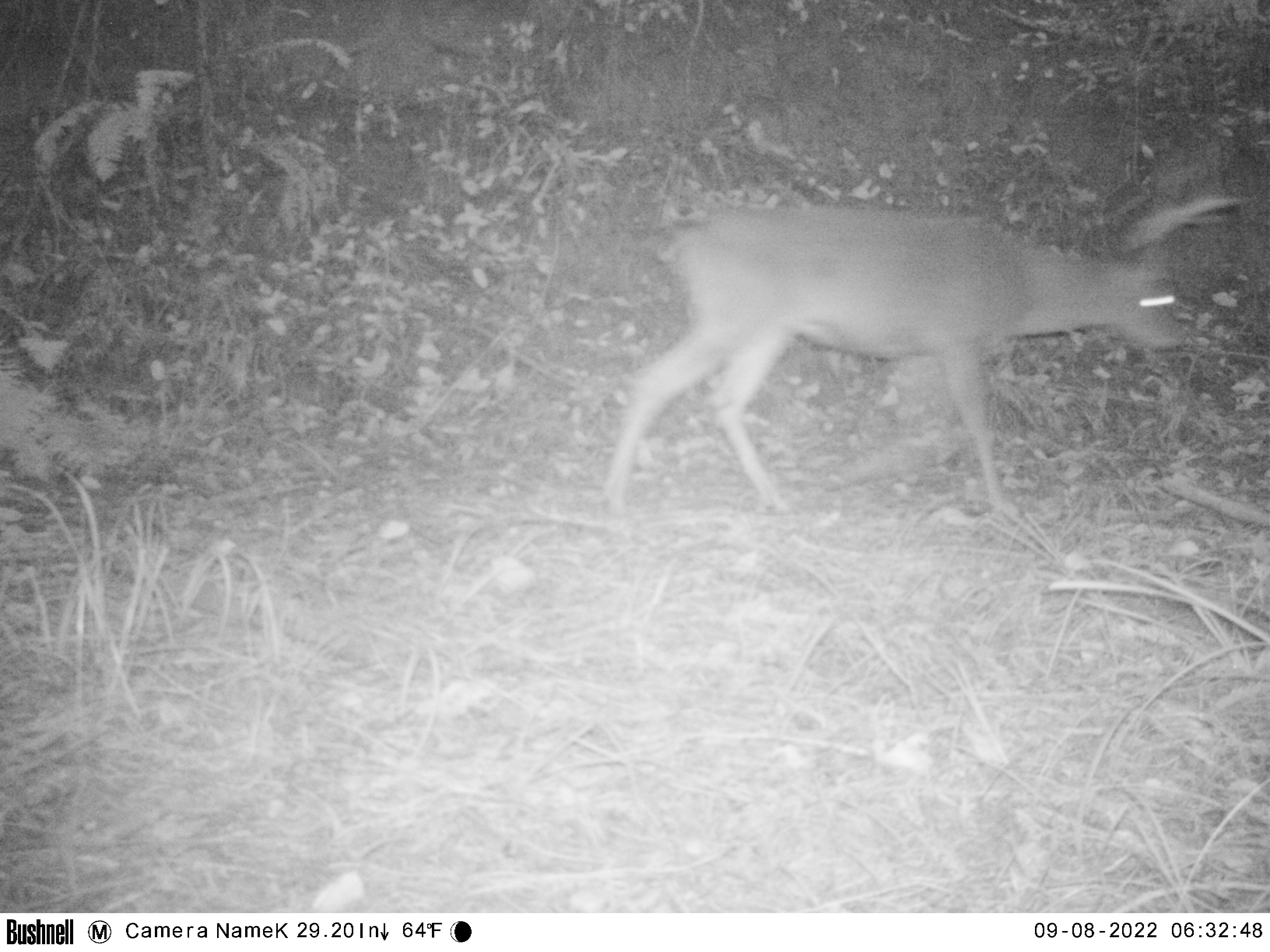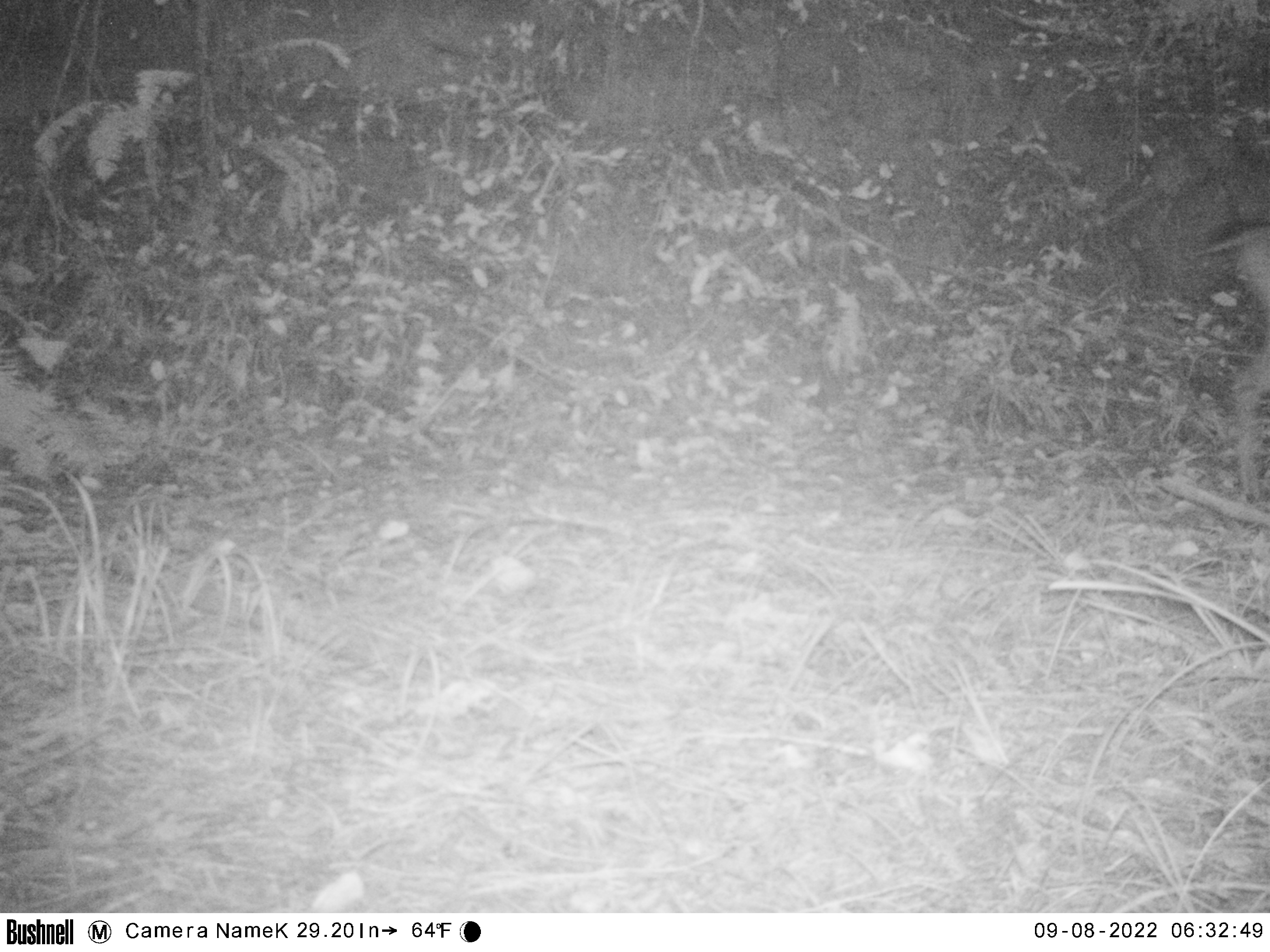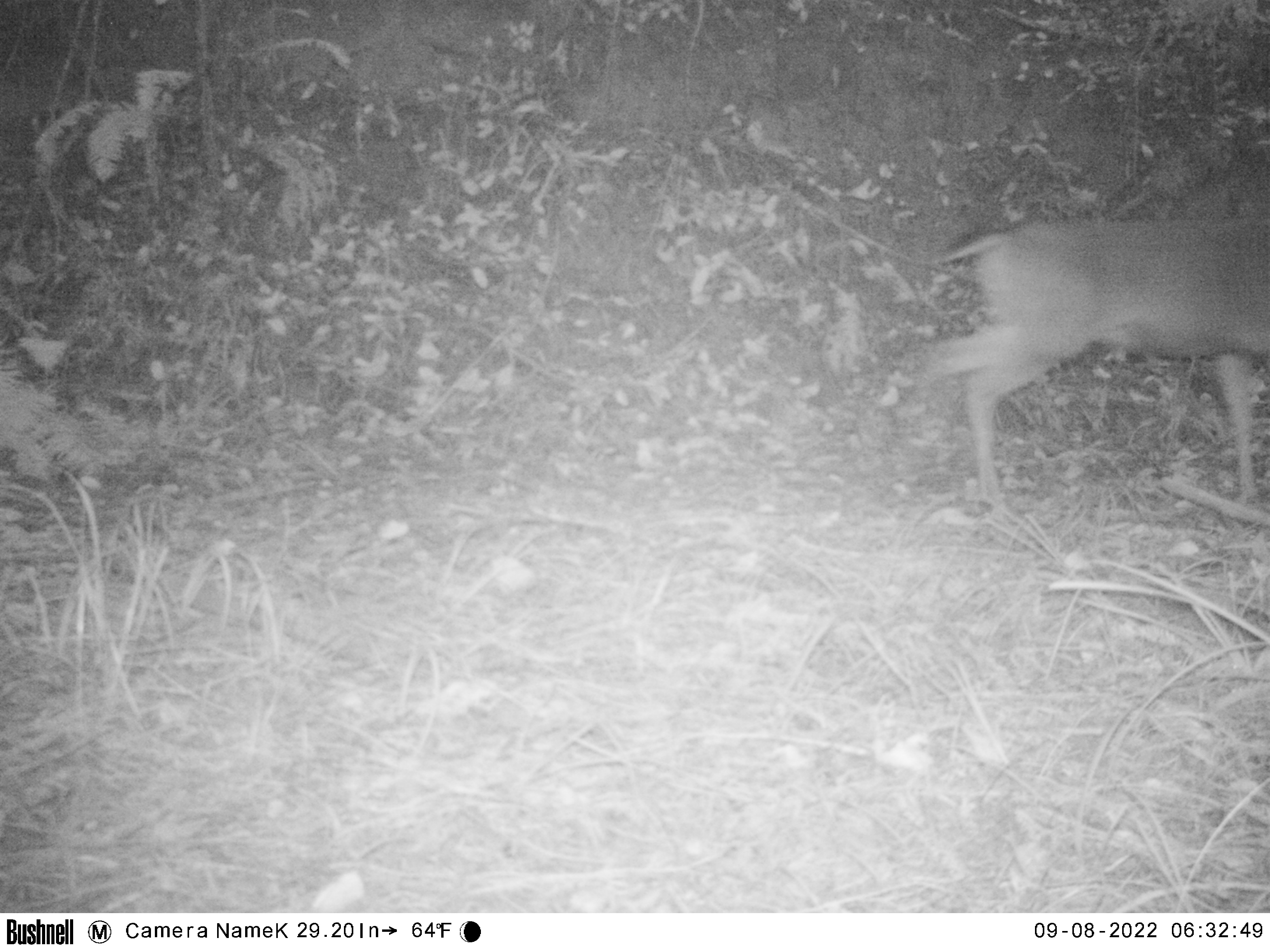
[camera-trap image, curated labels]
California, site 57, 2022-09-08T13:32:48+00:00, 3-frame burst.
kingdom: Animalia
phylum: Chordata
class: Mammalia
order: Artiodactyla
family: Cervidae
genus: Odocoileus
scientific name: Odocoileus hemionus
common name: mule deer